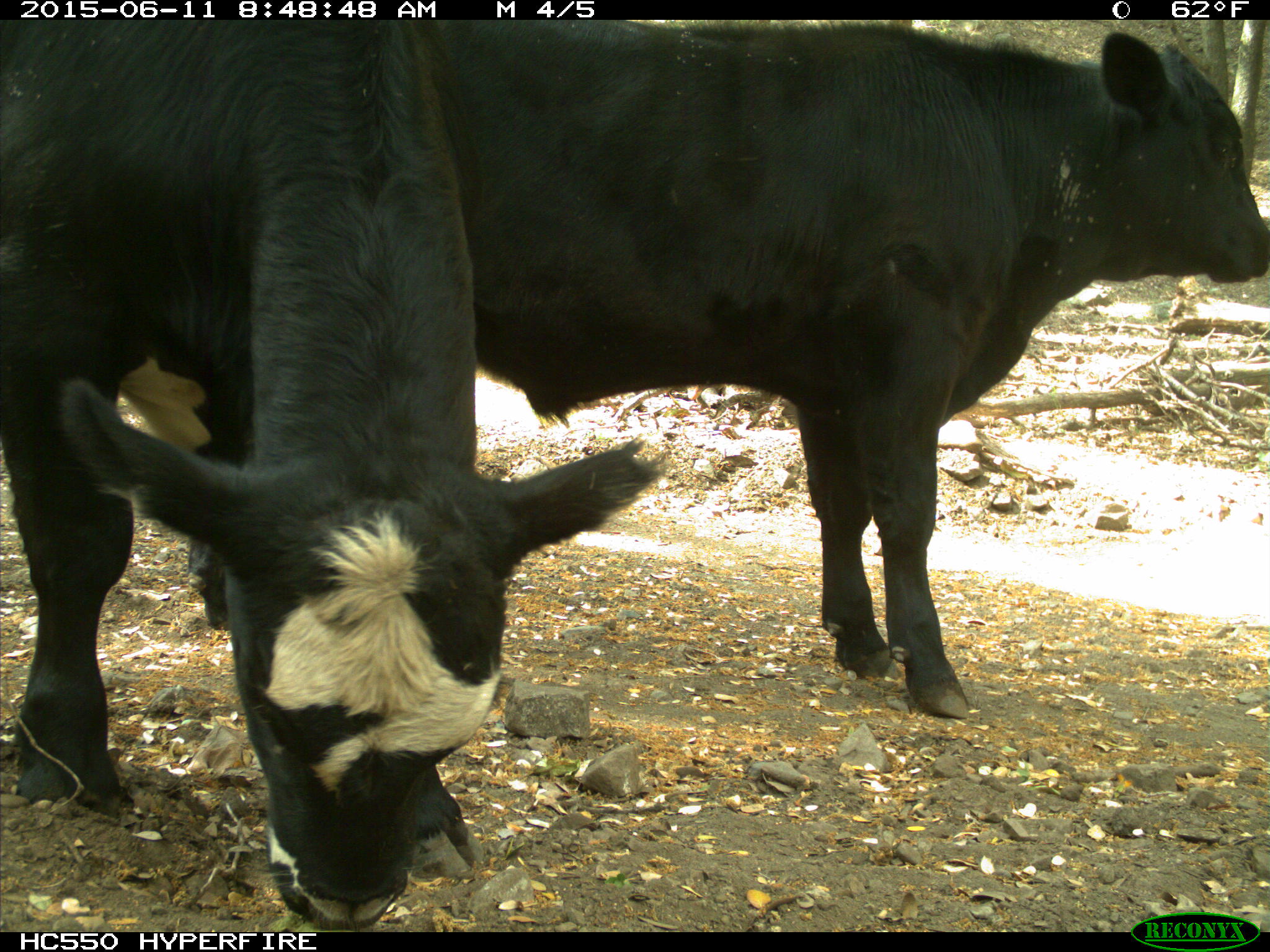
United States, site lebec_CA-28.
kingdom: Animalia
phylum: Chordata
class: Mammalia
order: Artiodactyla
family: Bovidae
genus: Bos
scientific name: Bos taurus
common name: domestic cow